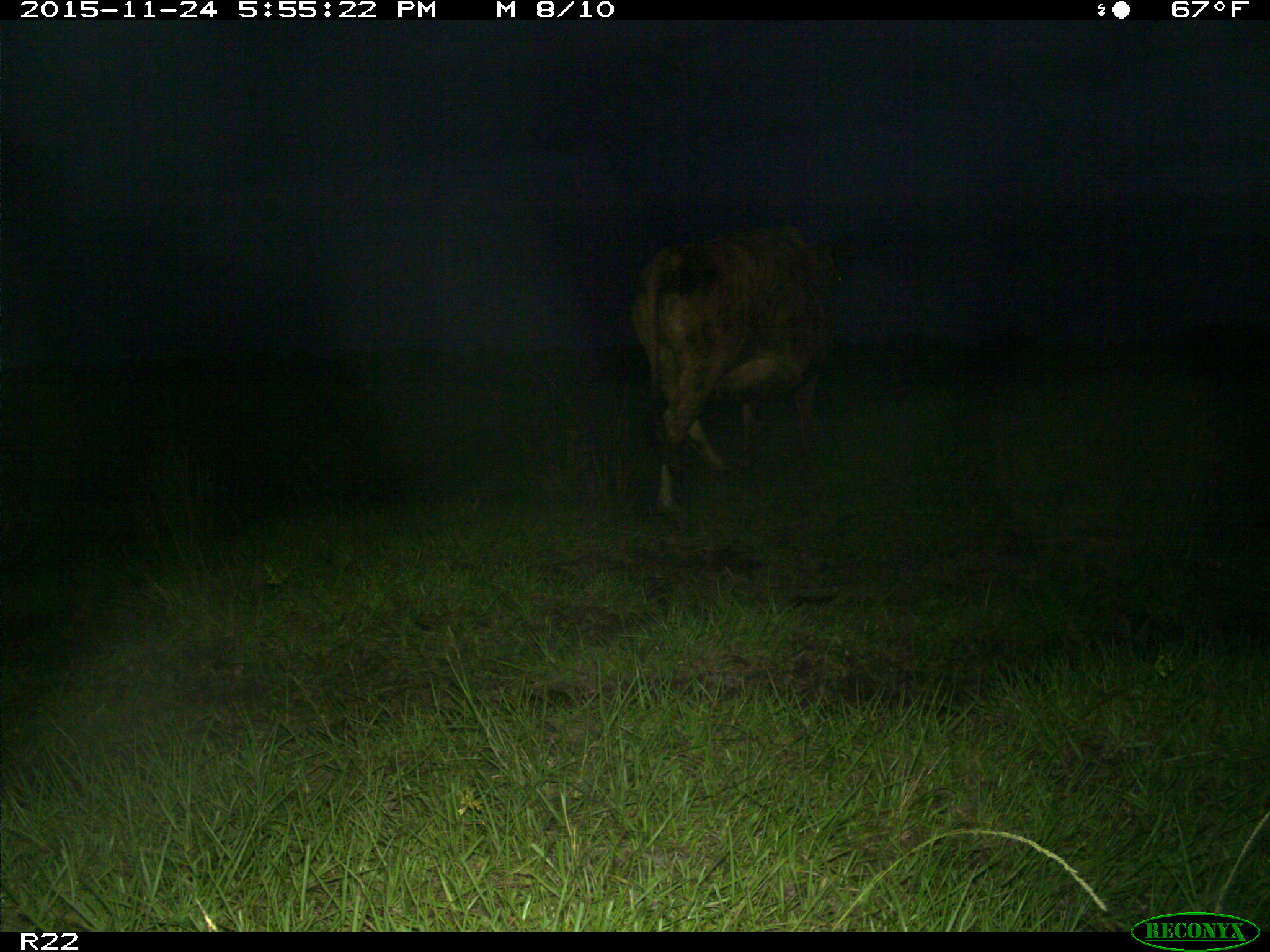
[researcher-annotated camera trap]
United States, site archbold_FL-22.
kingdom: Animalia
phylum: Chordata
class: Mammalia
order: Artiodactyla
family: Bovidae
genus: Bos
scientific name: Bos taurus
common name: domestic cow